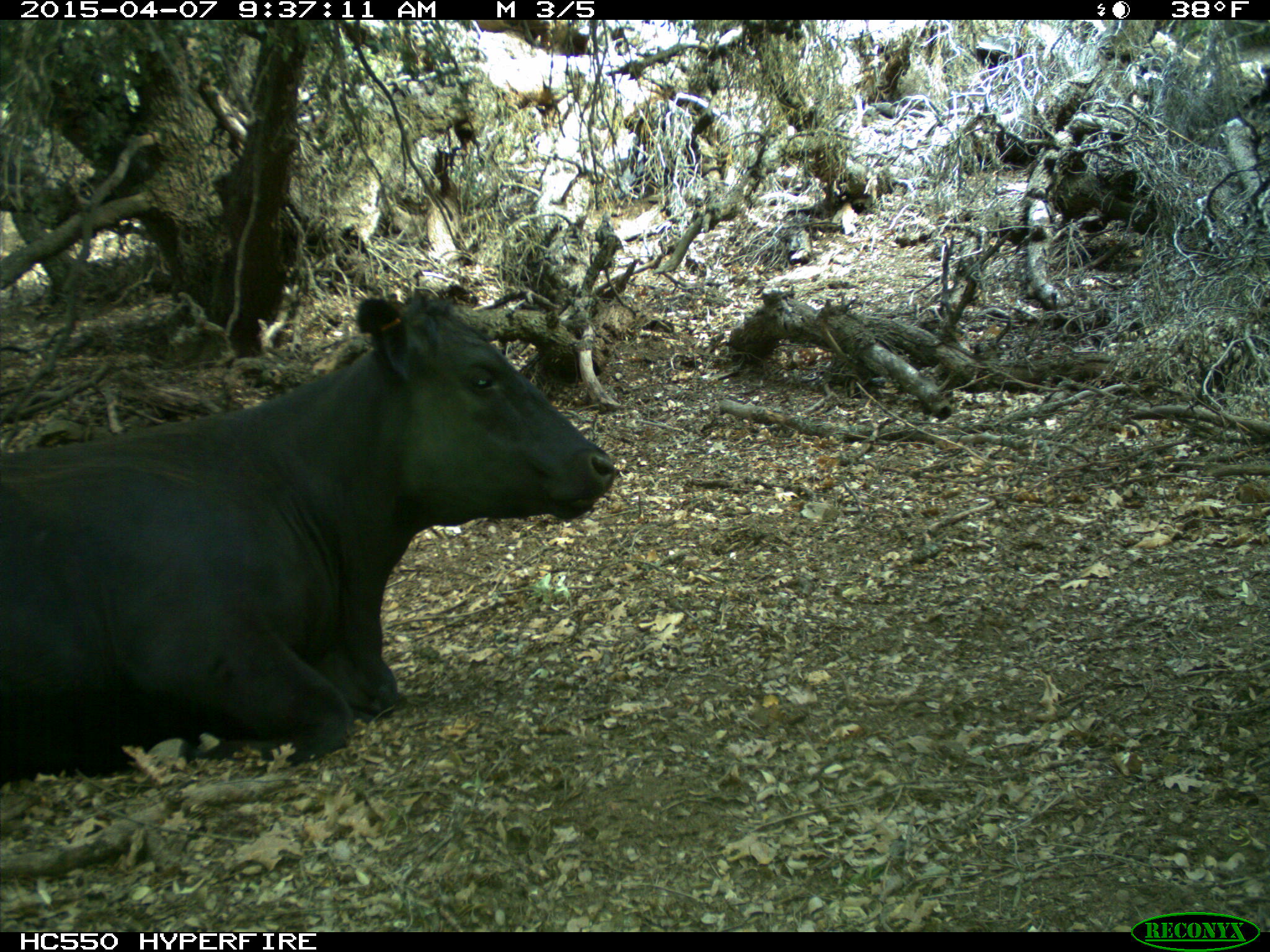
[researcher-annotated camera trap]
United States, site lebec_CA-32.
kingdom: Animalia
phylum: Chordata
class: Mammalia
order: Artiodactyla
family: Bovidae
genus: Bos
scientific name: Bos taurus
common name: domestic cow